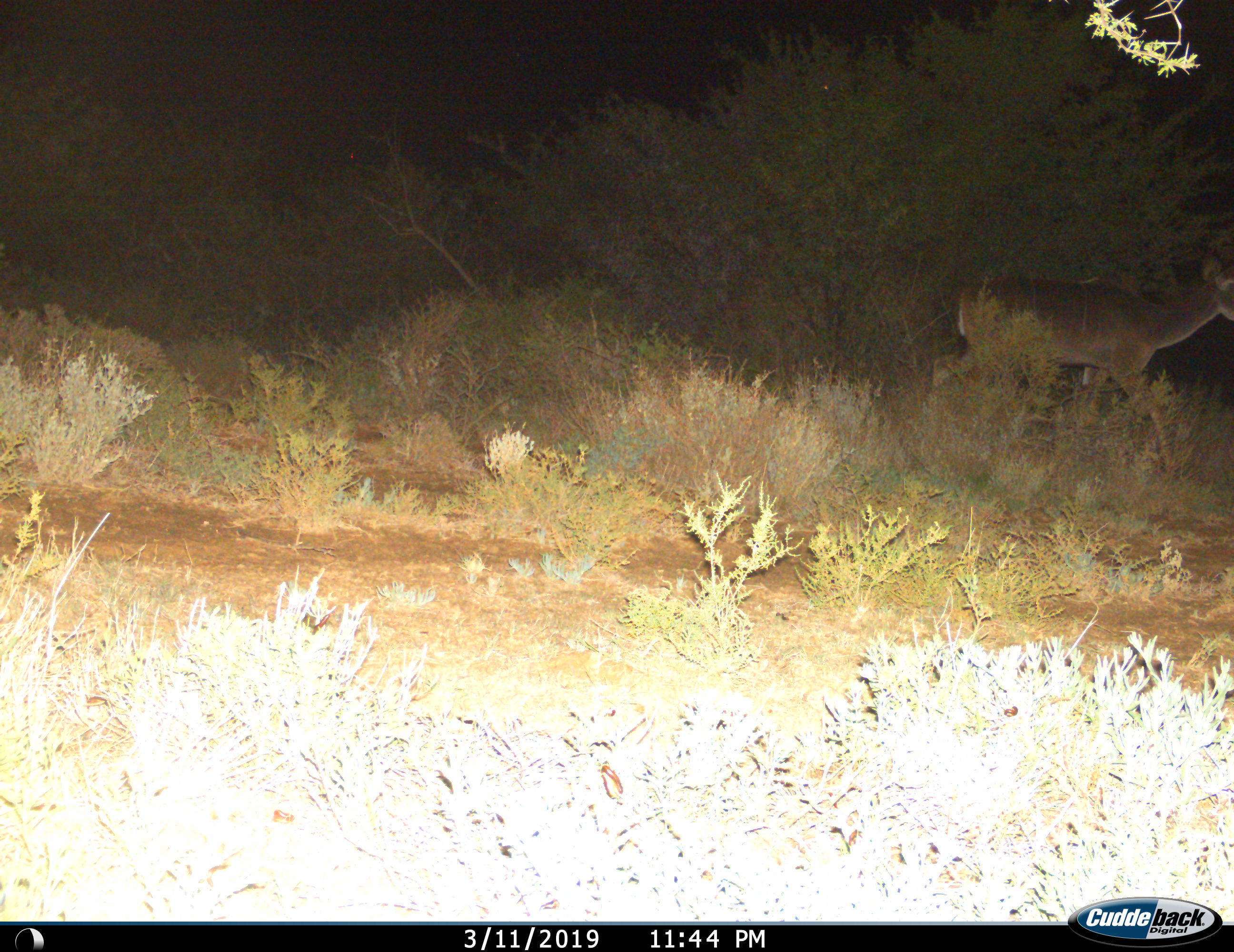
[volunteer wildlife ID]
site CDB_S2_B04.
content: unidentified animal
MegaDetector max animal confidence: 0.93